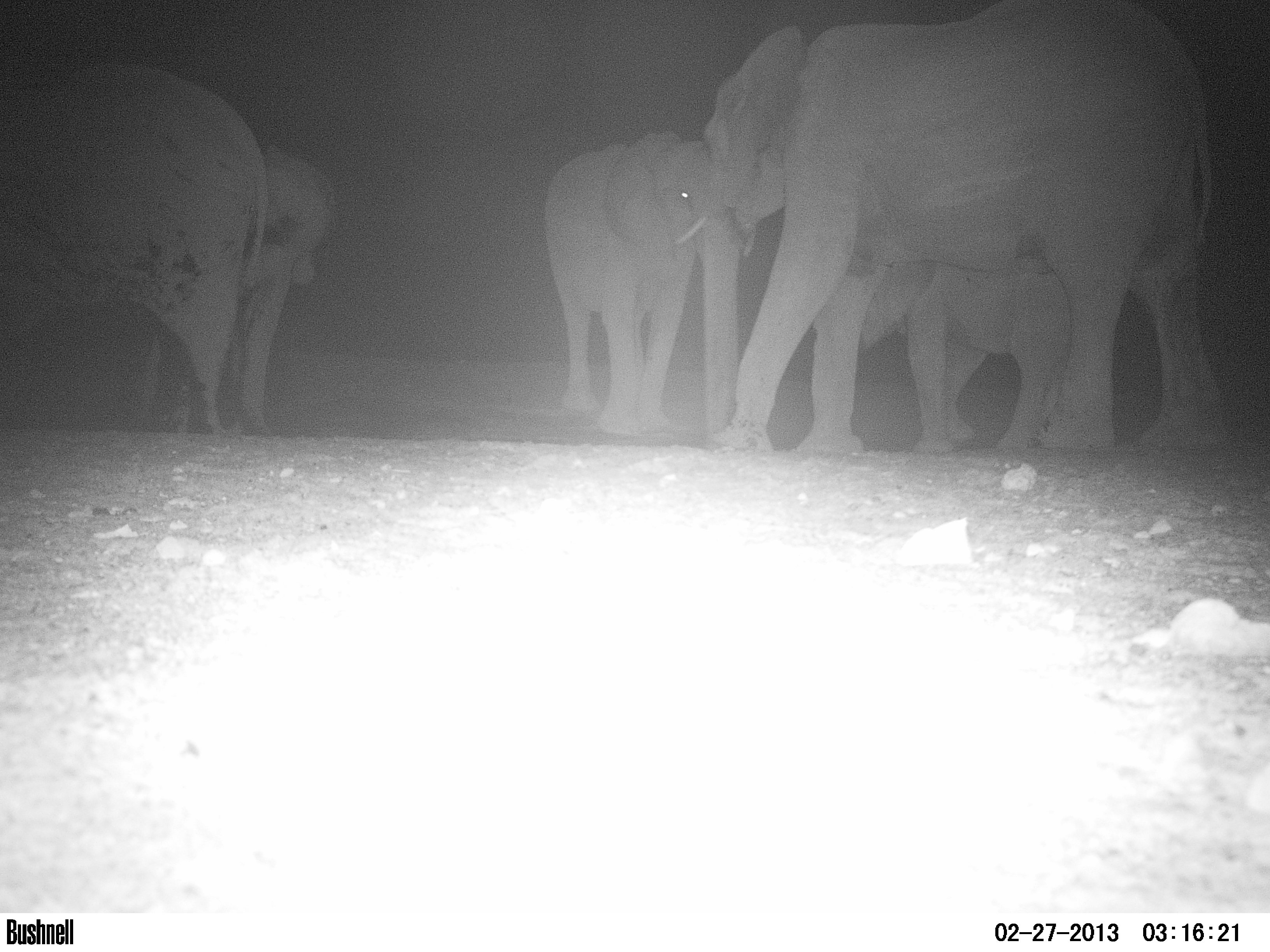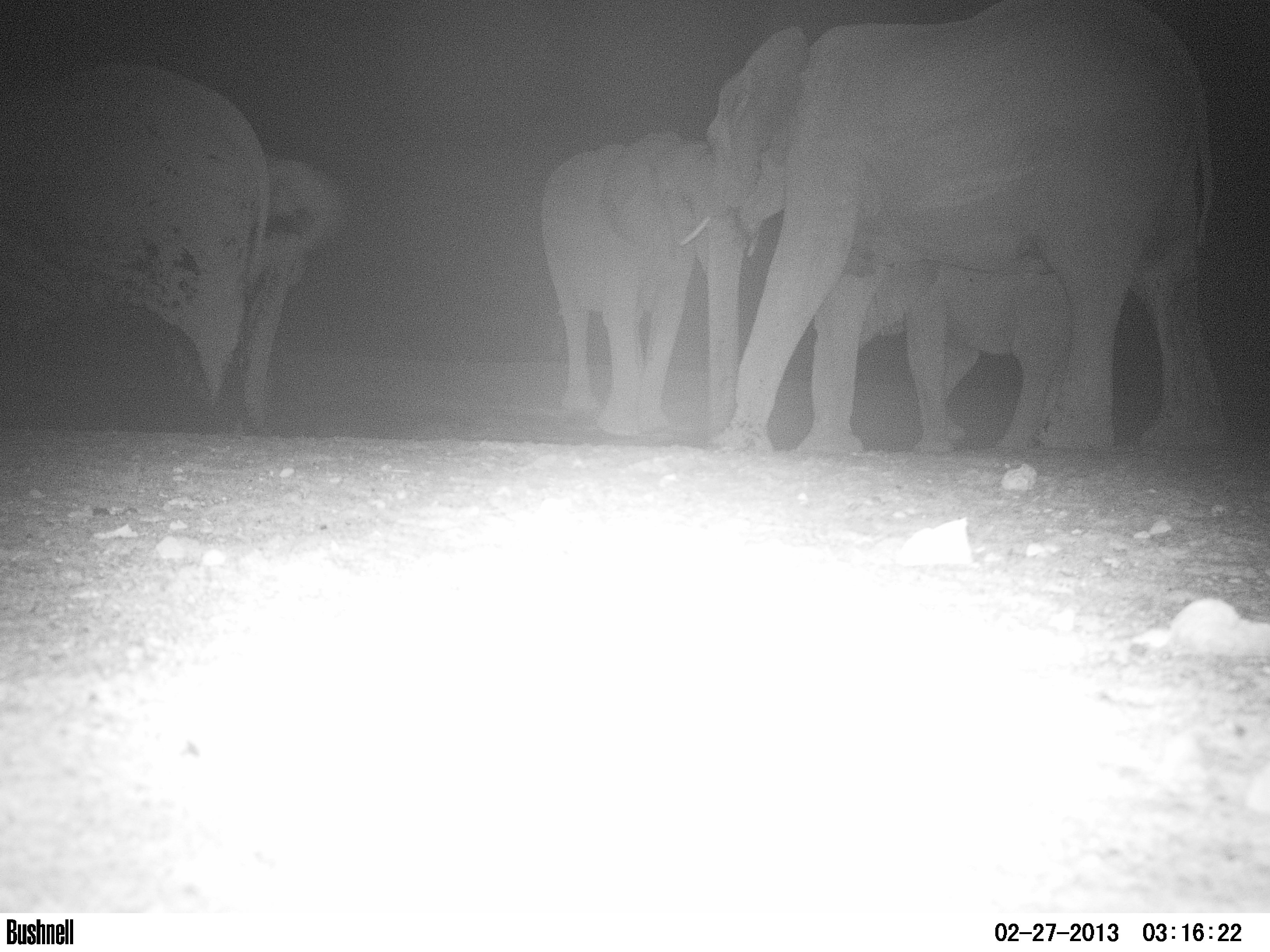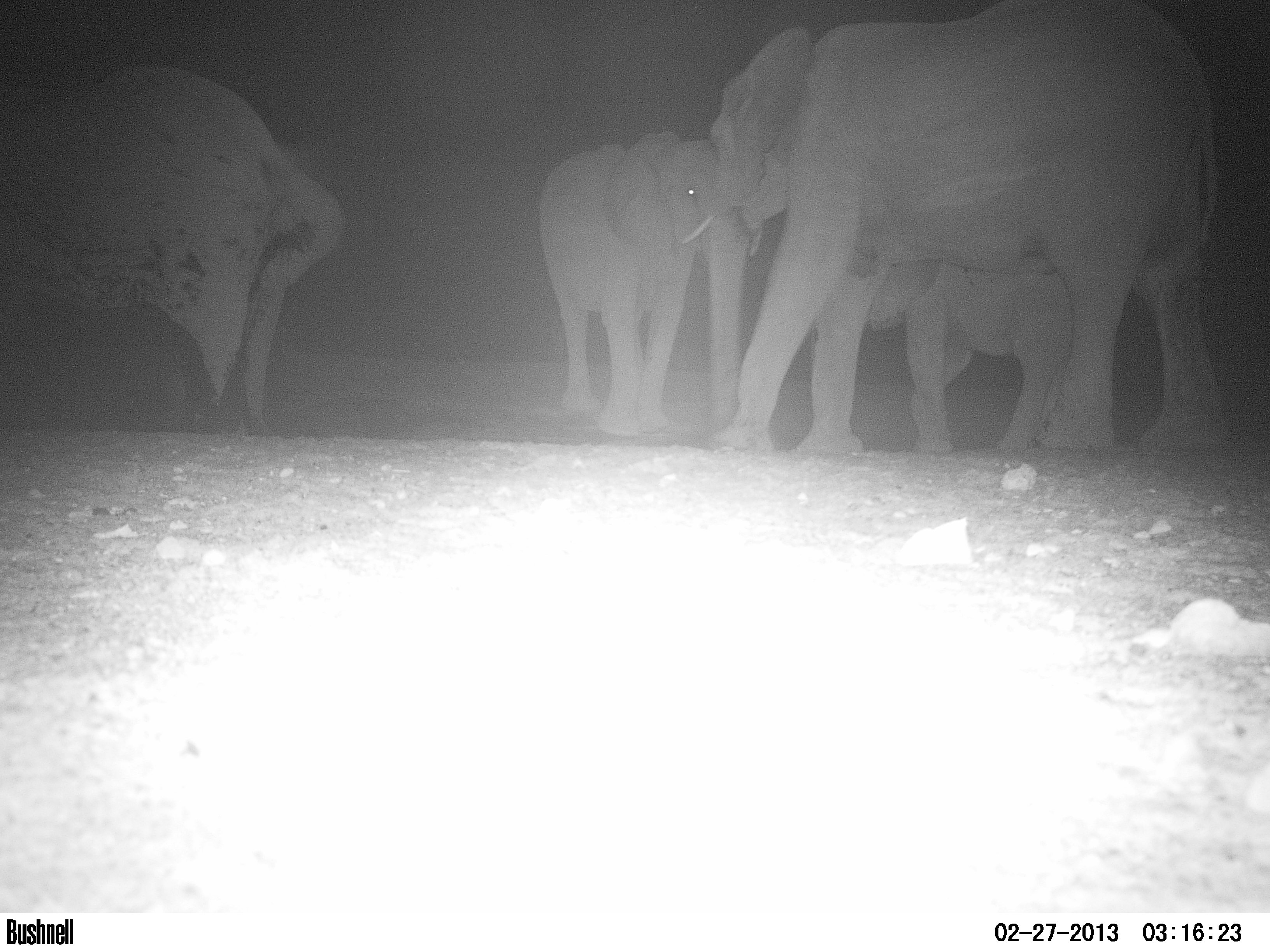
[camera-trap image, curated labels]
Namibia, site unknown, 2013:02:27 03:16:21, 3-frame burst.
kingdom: Animalia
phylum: Chordata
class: Mammalia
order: Proboscidea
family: Elephantidae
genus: Loxodonta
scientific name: Loxodonta africana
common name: african elephant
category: loxodanta africana